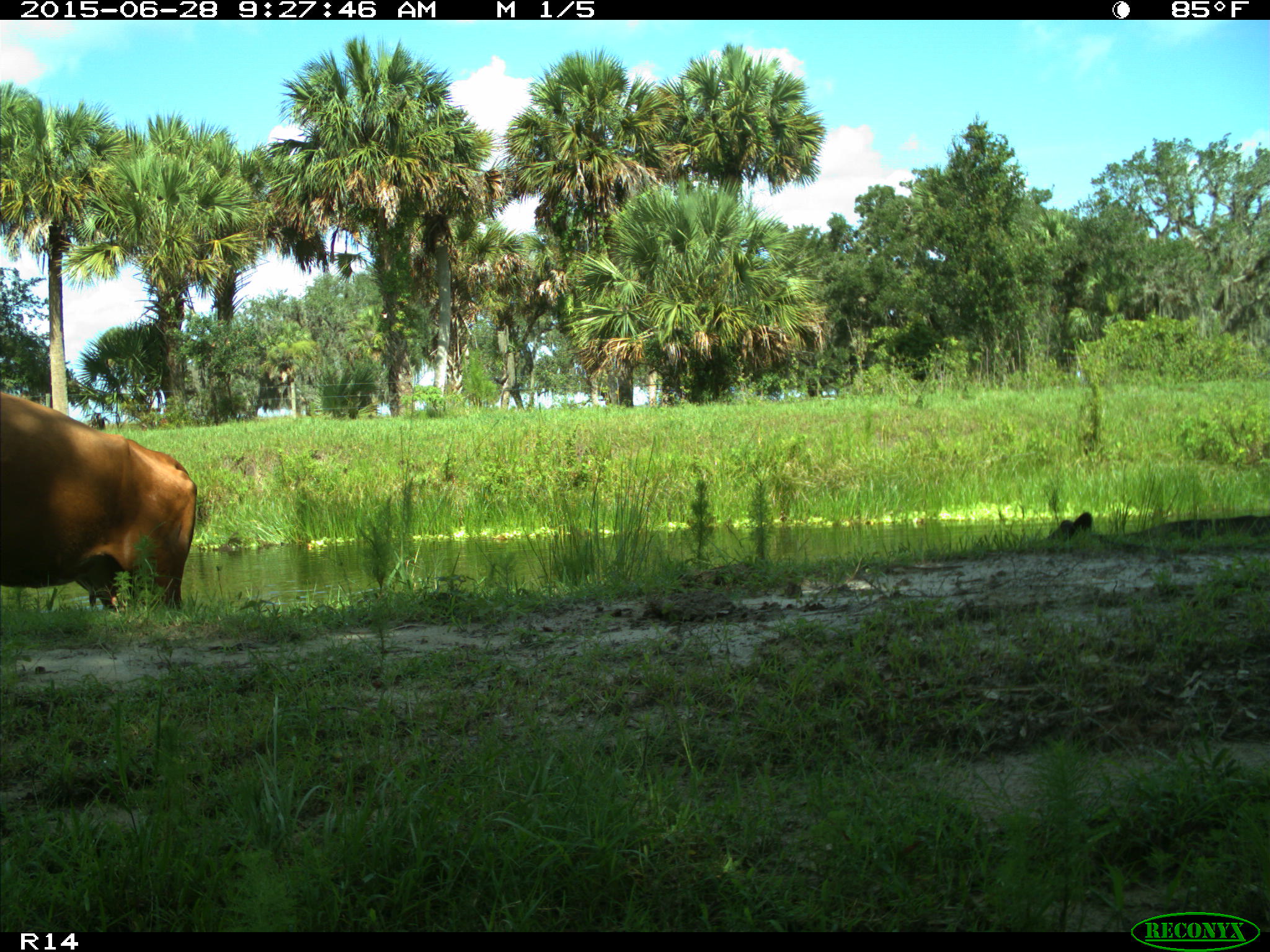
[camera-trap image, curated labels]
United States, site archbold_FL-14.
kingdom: Animalia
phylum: Chordata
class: Mammalia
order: Artiodactyla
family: Bovidae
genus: Bos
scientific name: Bos taurus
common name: domestic cow